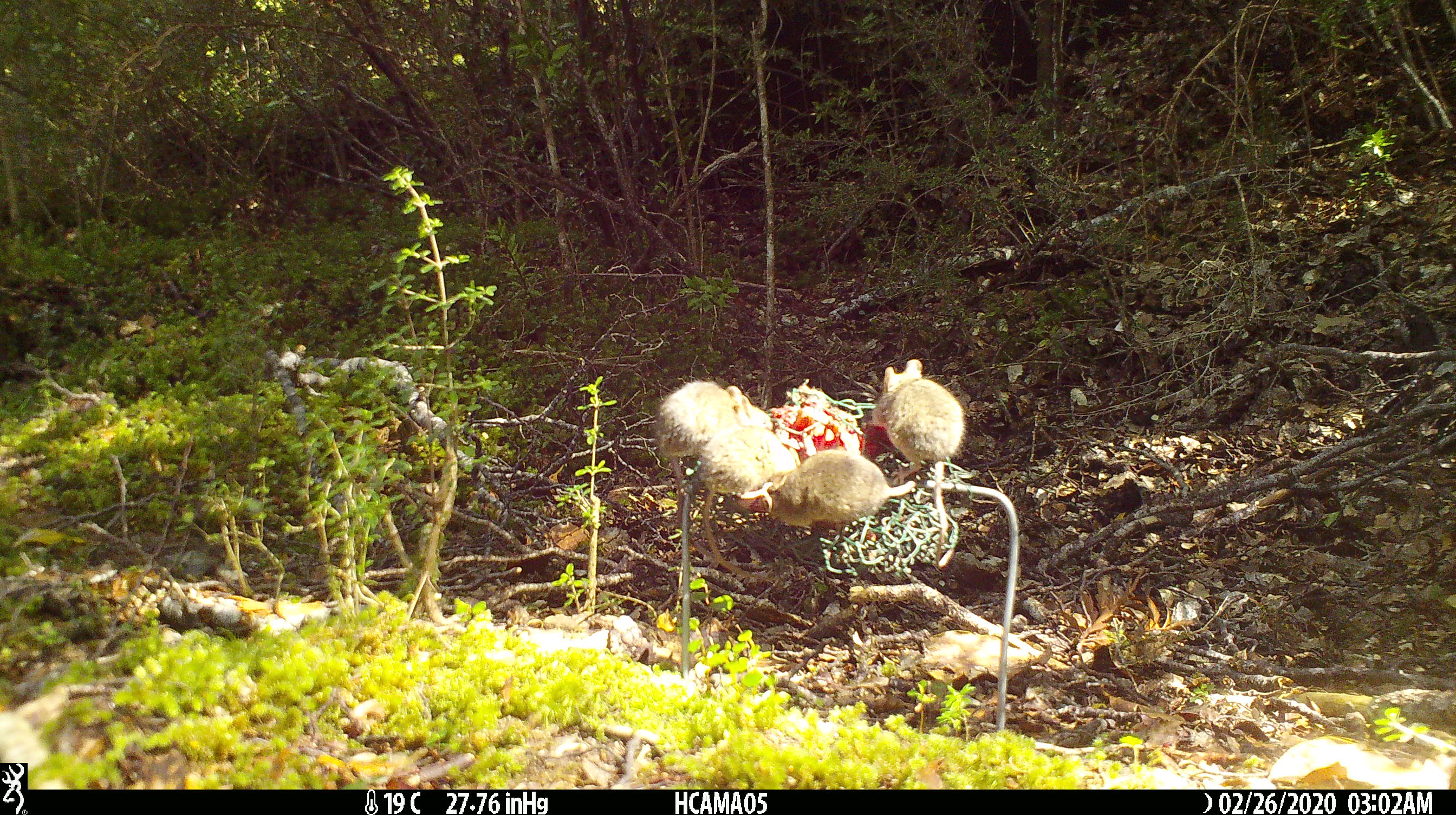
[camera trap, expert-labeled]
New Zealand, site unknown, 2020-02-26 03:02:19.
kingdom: Animalia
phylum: Chordata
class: Mammalia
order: Rodentia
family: Muridae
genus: Mus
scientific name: Mus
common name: mouse